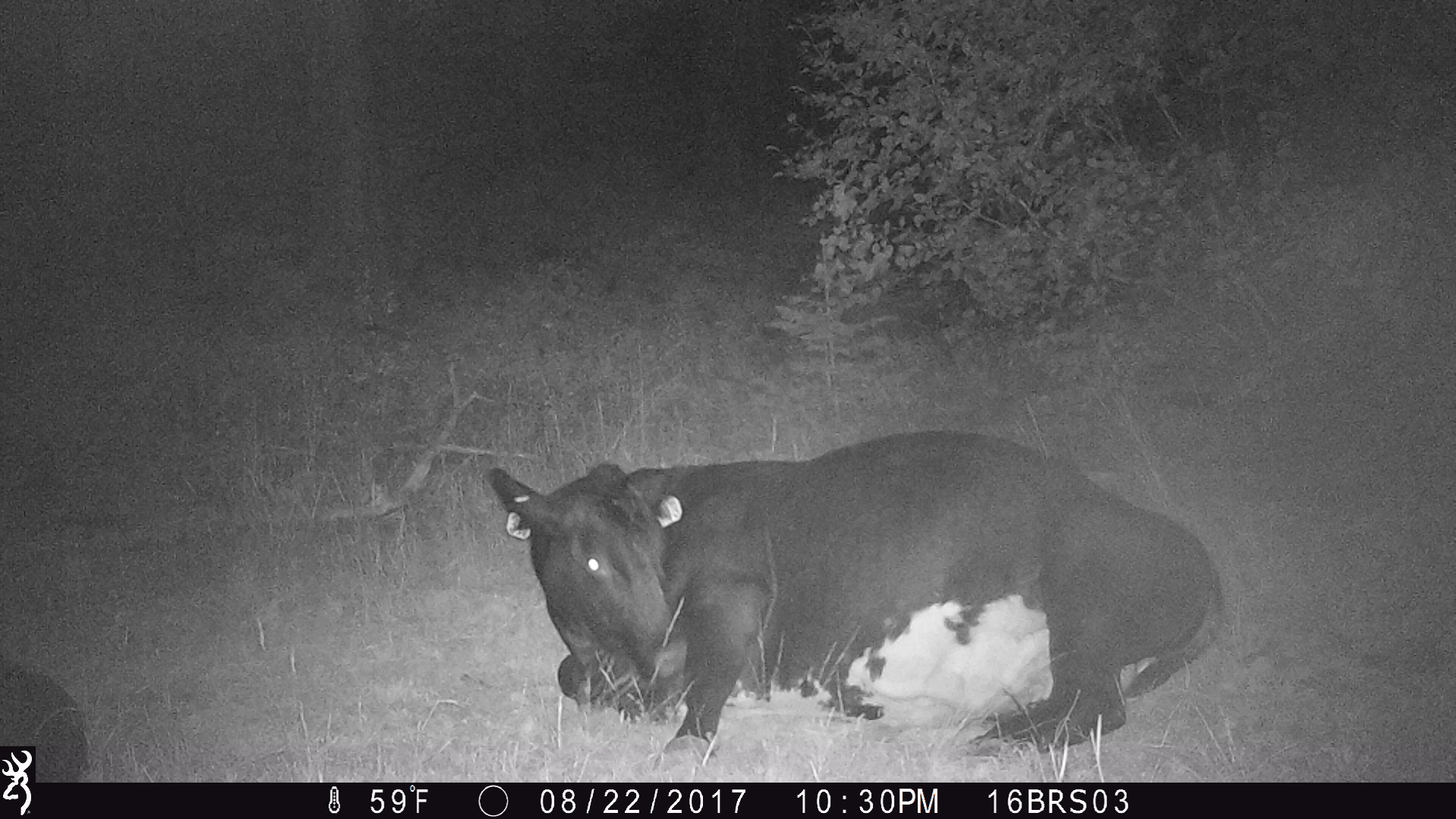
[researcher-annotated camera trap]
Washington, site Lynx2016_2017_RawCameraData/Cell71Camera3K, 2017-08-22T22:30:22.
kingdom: Animalia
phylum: Chordata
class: Mammalia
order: Artiodactyla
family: Bovidae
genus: Bos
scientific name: Bos taurus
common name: domestic cattle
Domestic cattle (Bos taurus). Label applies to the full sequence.